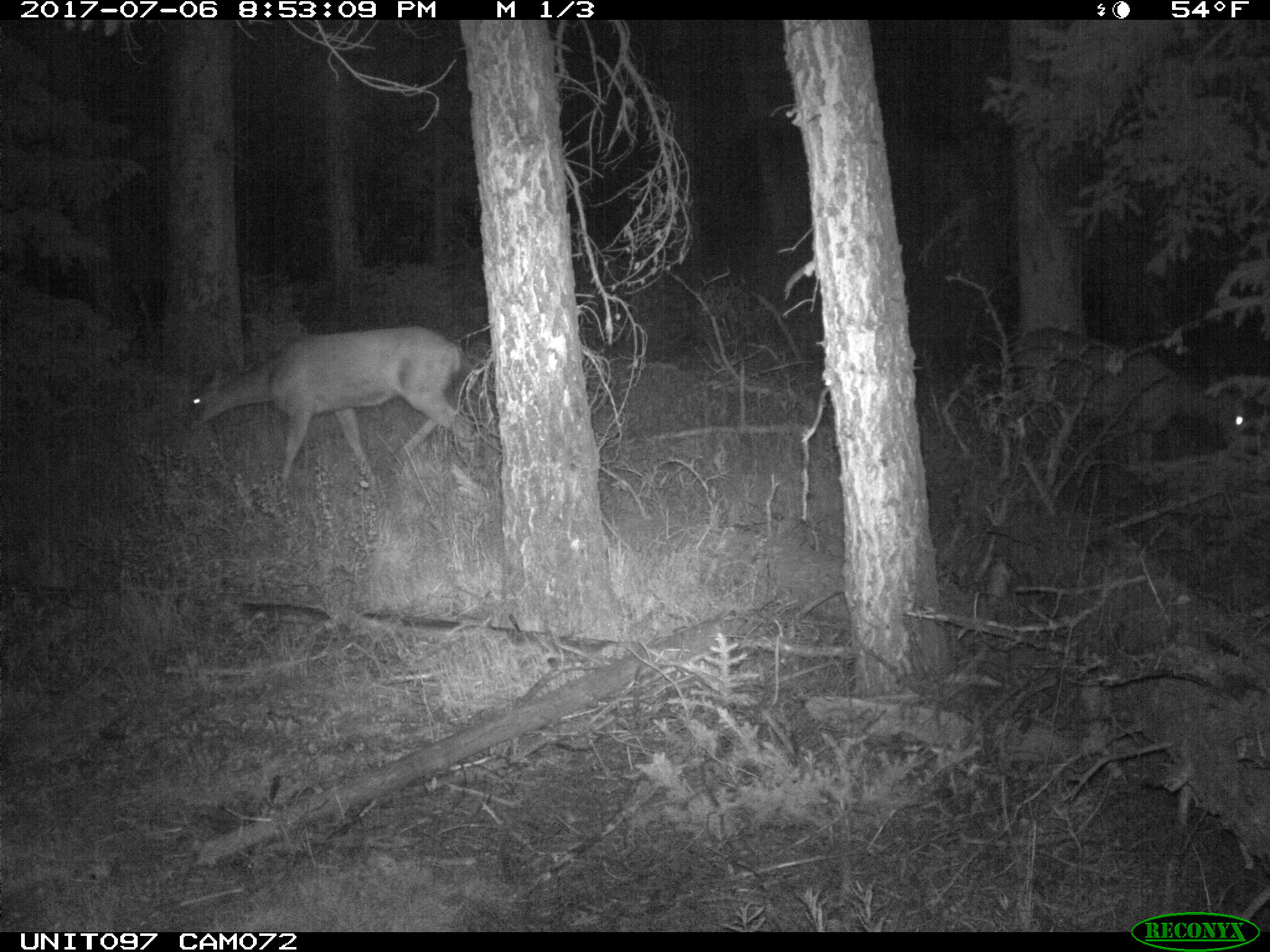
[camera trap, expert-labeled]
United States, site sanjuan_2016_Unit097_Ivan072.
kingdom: Animalia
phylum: Chordata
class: Mammalia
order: Artiodactyla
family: Cervidae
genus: Odocoileus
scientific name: Odocoileus hemionus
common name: mule deer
Odocoileus hemionus (mule deer).